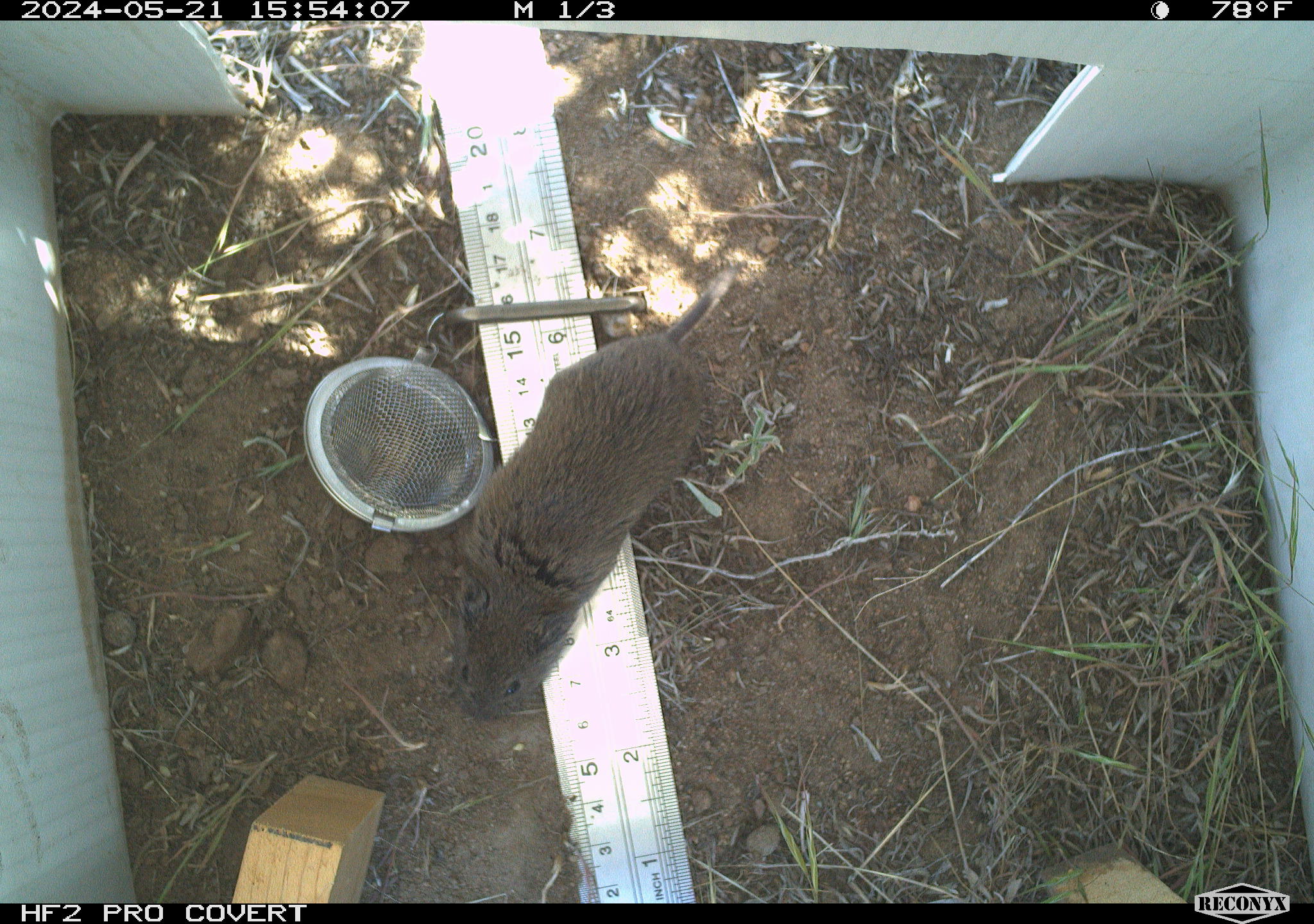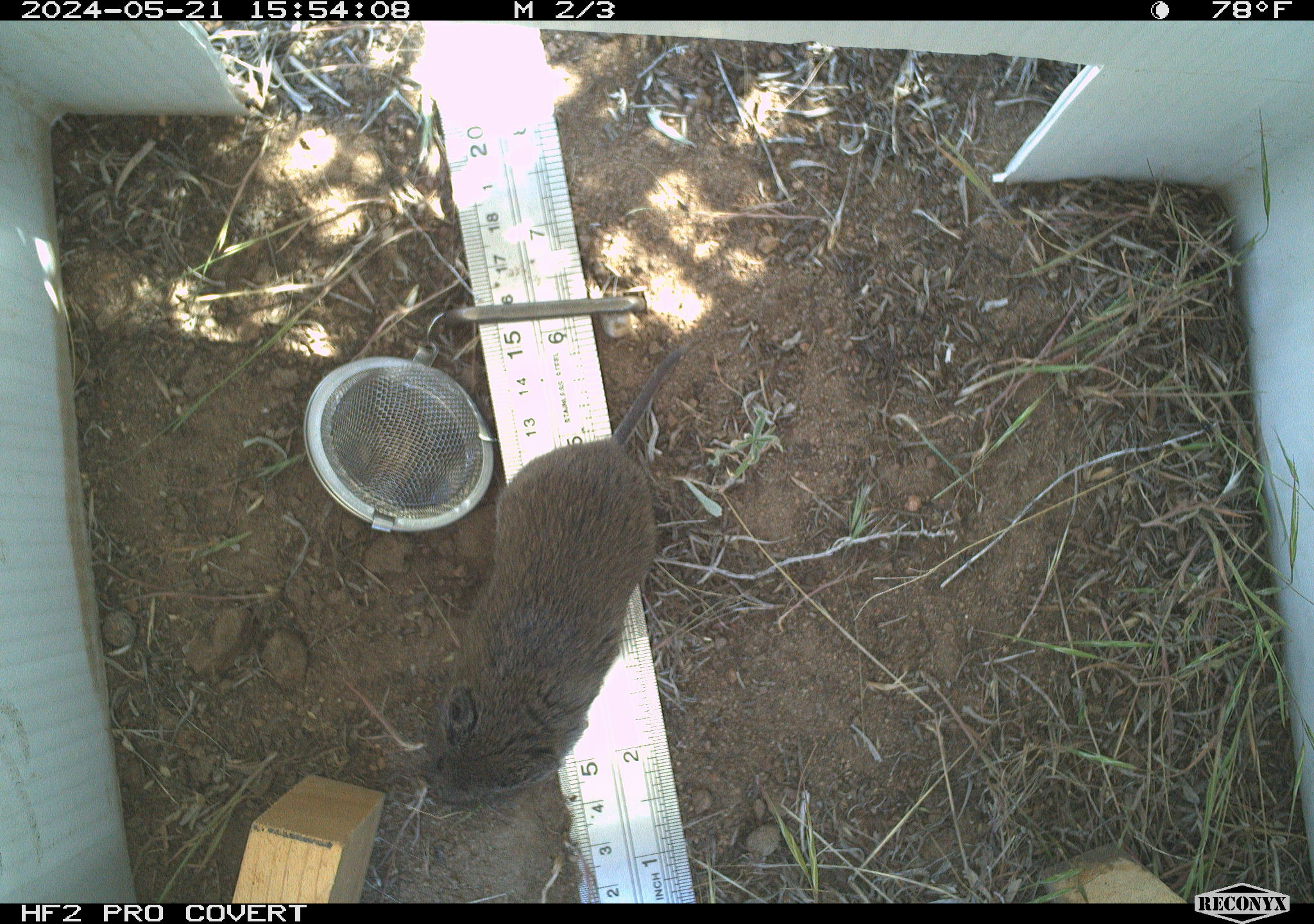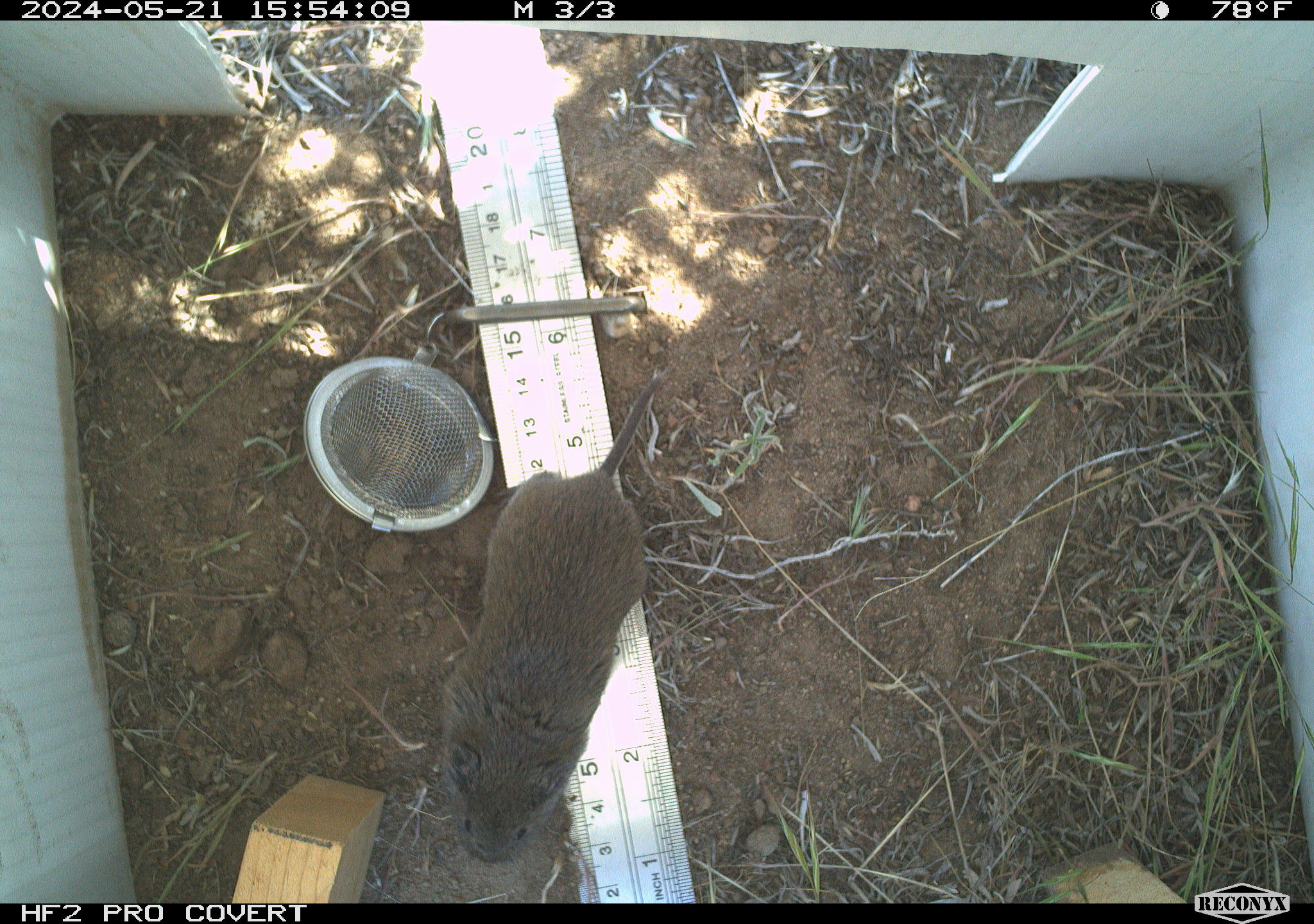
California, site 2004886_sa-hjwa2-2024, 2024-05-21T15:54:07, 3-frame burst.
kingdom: Animalia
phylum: Chordata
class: Mammalia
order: Rodentia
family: Cricetidae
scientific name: Cricetidae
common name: hamsters, voles, lemmings, and allies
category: cricetidae family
Cricetidae family (hamsters, voles, lemmings, and allies) (Cricetidae).